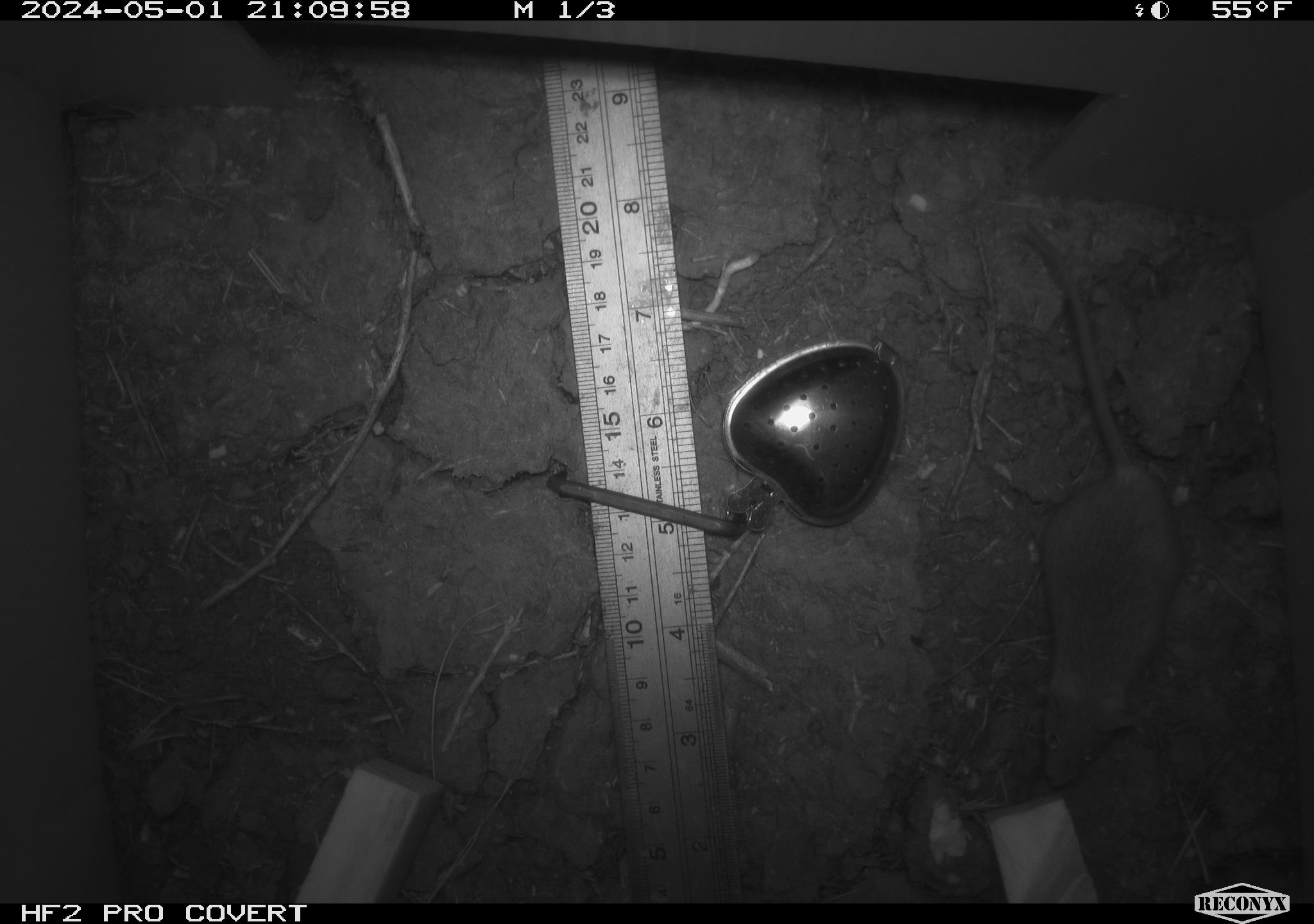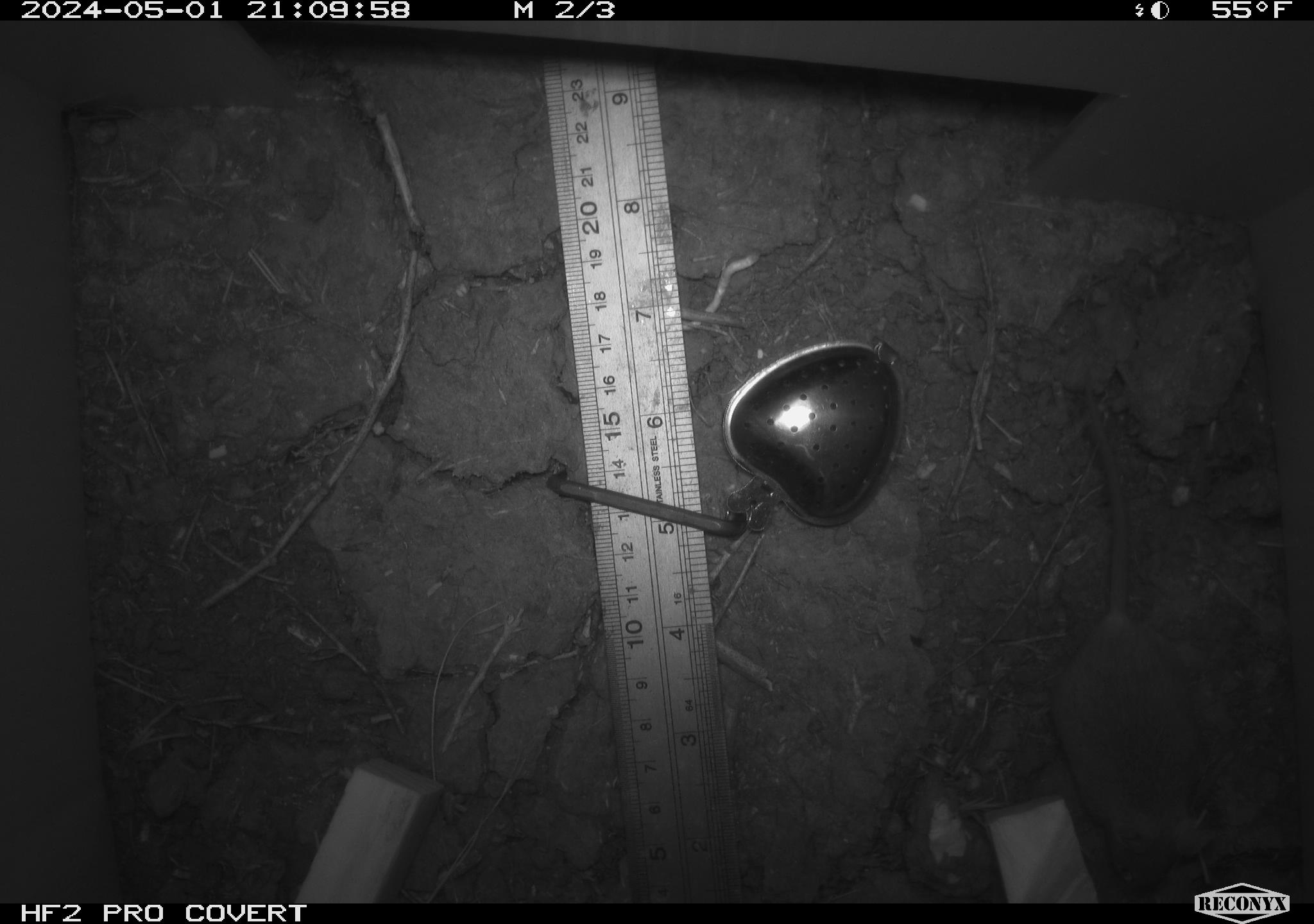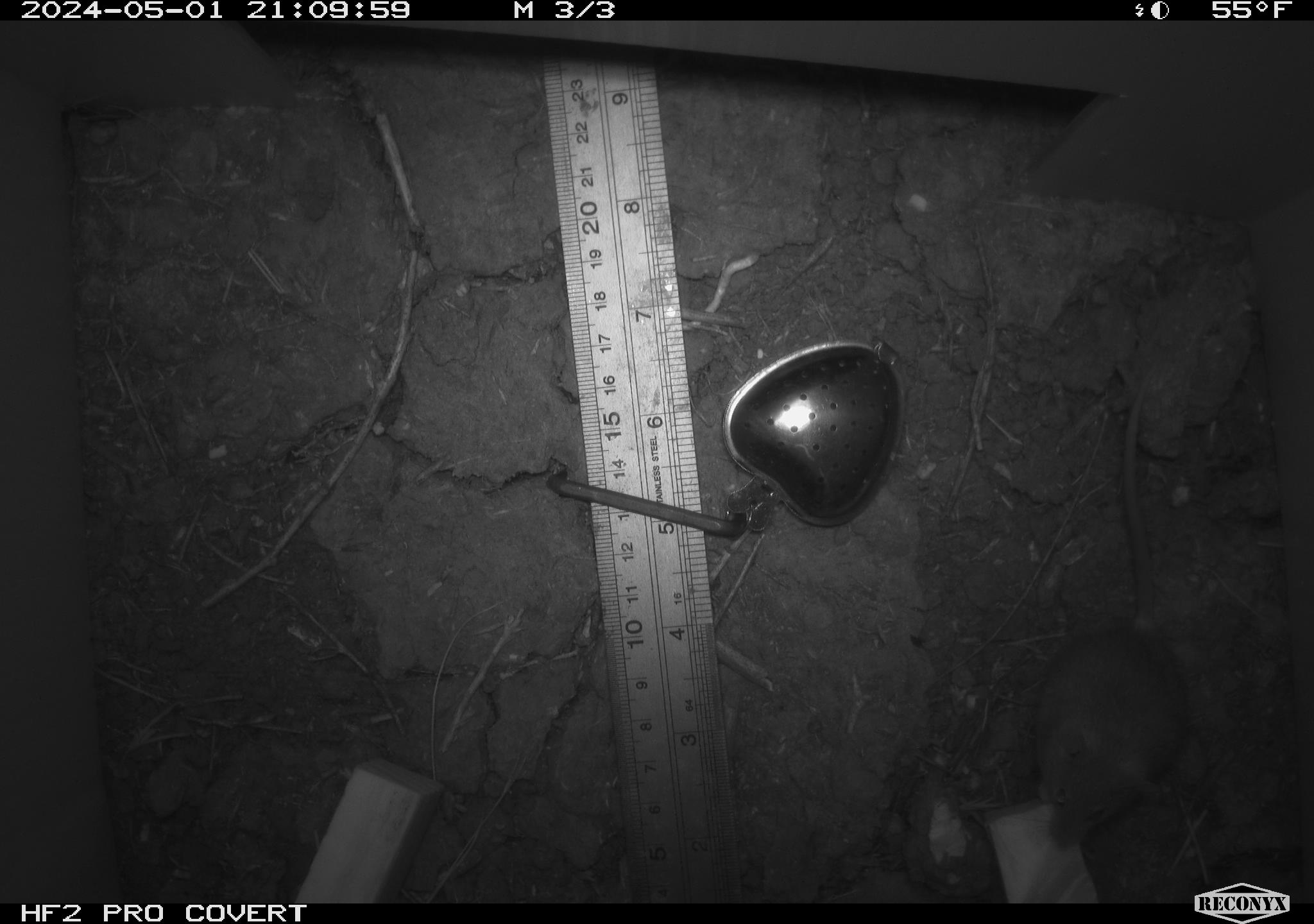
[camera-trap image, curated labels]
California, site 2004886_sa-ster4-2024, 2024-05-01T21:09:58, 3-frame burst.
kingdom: Animalia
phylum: Chordata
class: Mammalia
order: Rodentia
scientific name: Rodentia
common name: mouse species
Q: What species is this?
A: Mouse species (Rodentia).